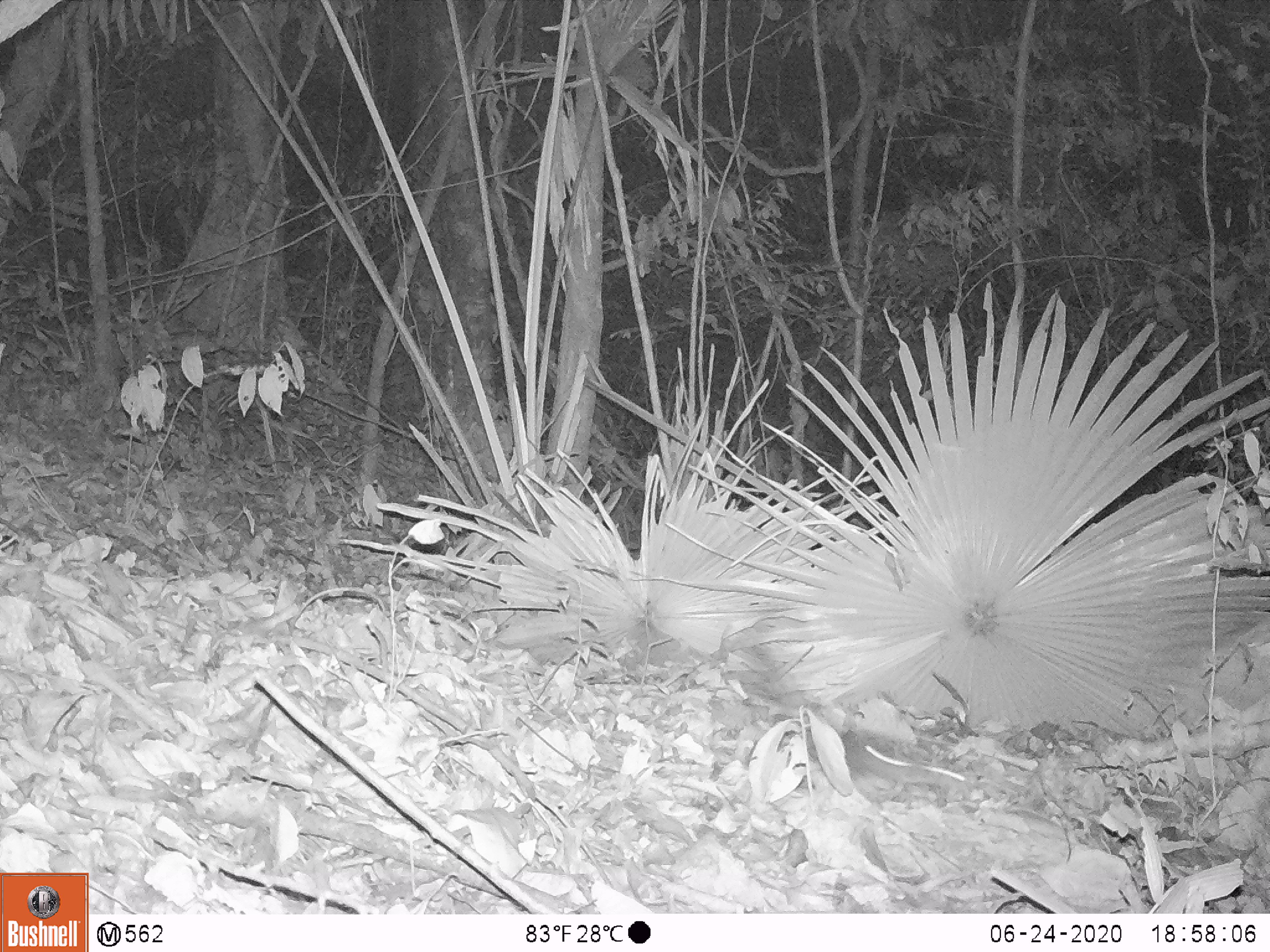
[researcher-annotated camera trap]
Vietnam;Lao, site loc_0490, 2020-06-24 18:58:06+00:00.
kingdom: Animalia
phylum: Chordata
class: Mammalia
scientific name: Mammalia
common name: mammal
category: unidentified small mammal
Unidentified small mammal (mammal) (Mammalia). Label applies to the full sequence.